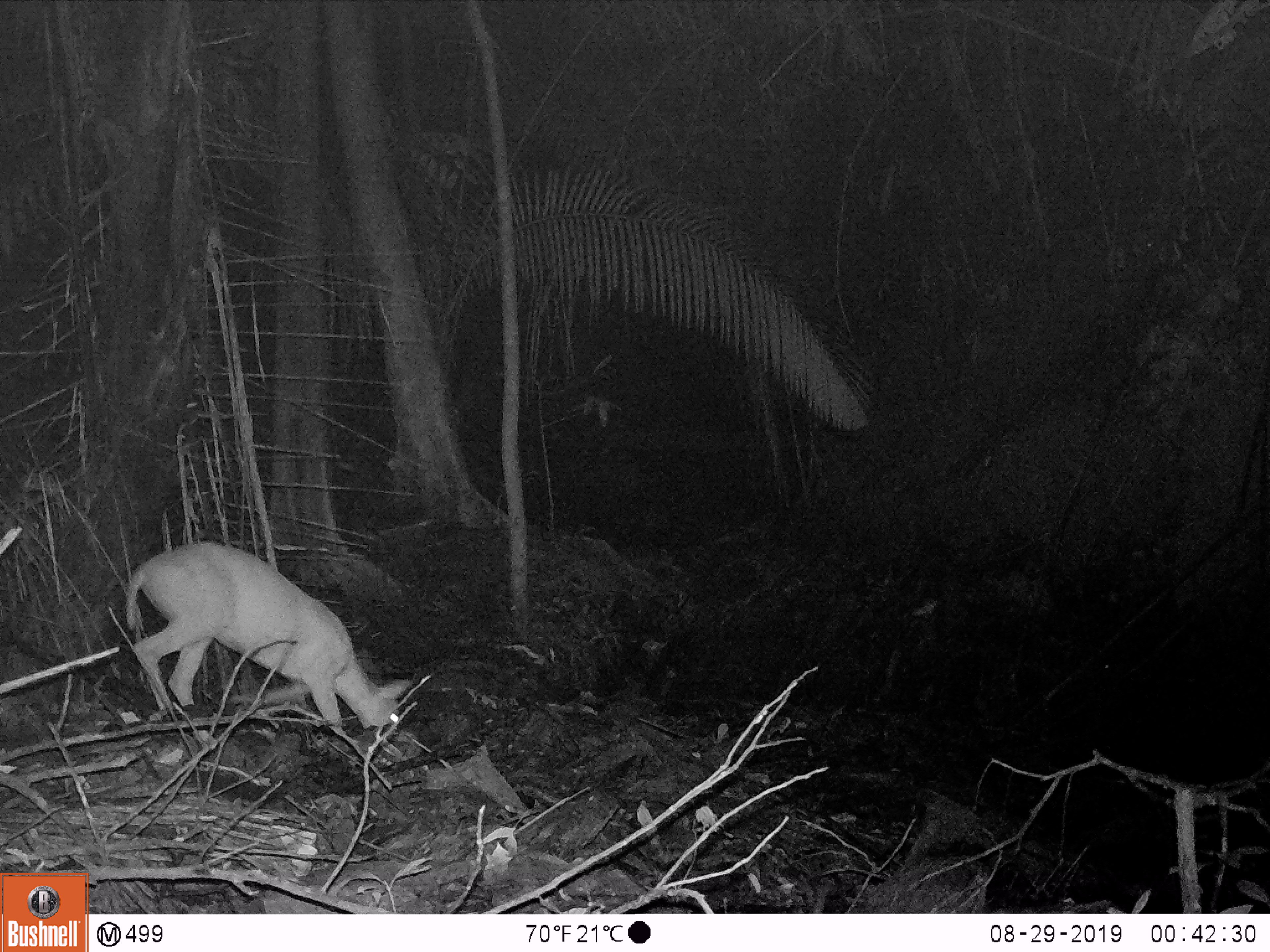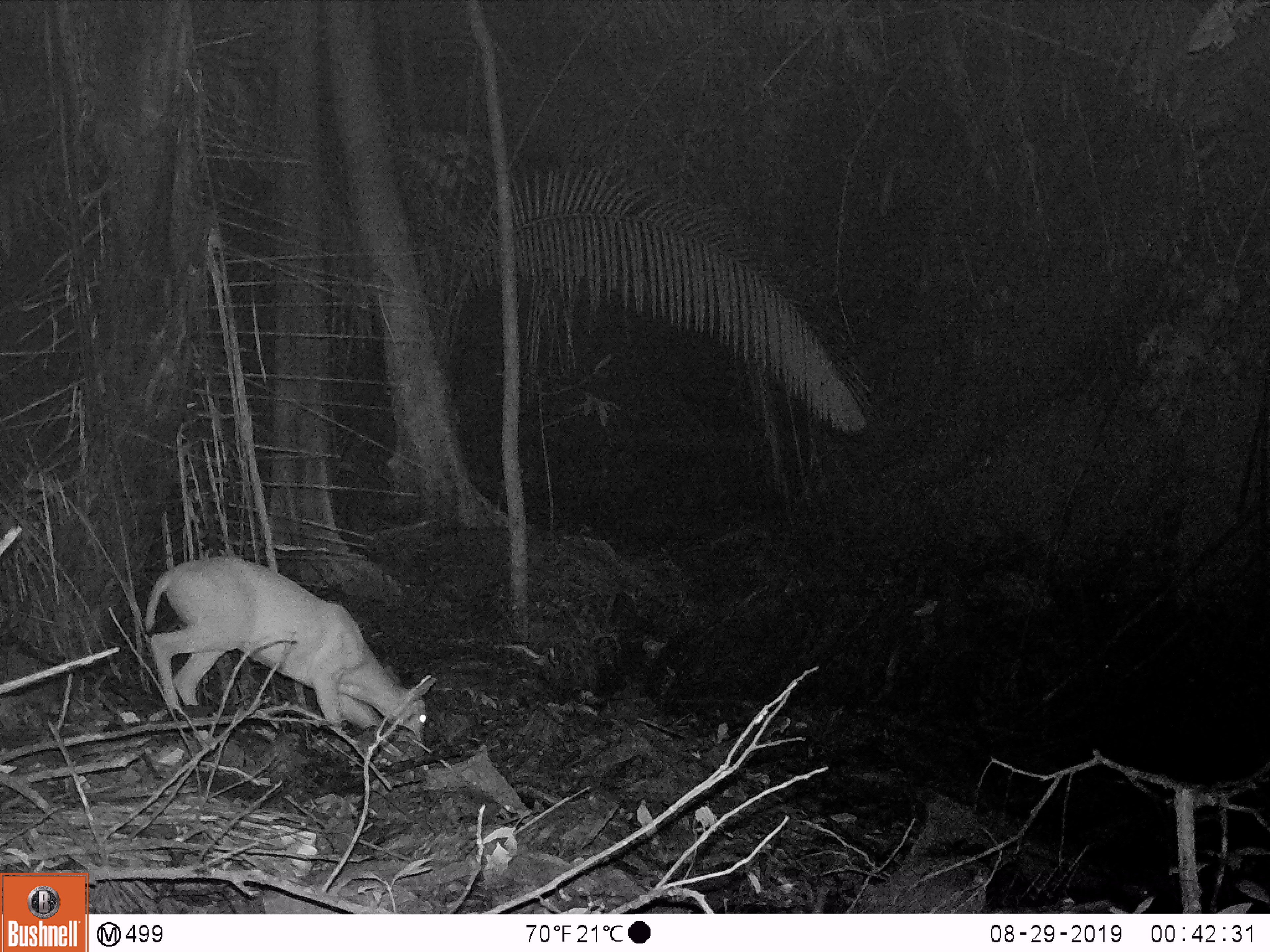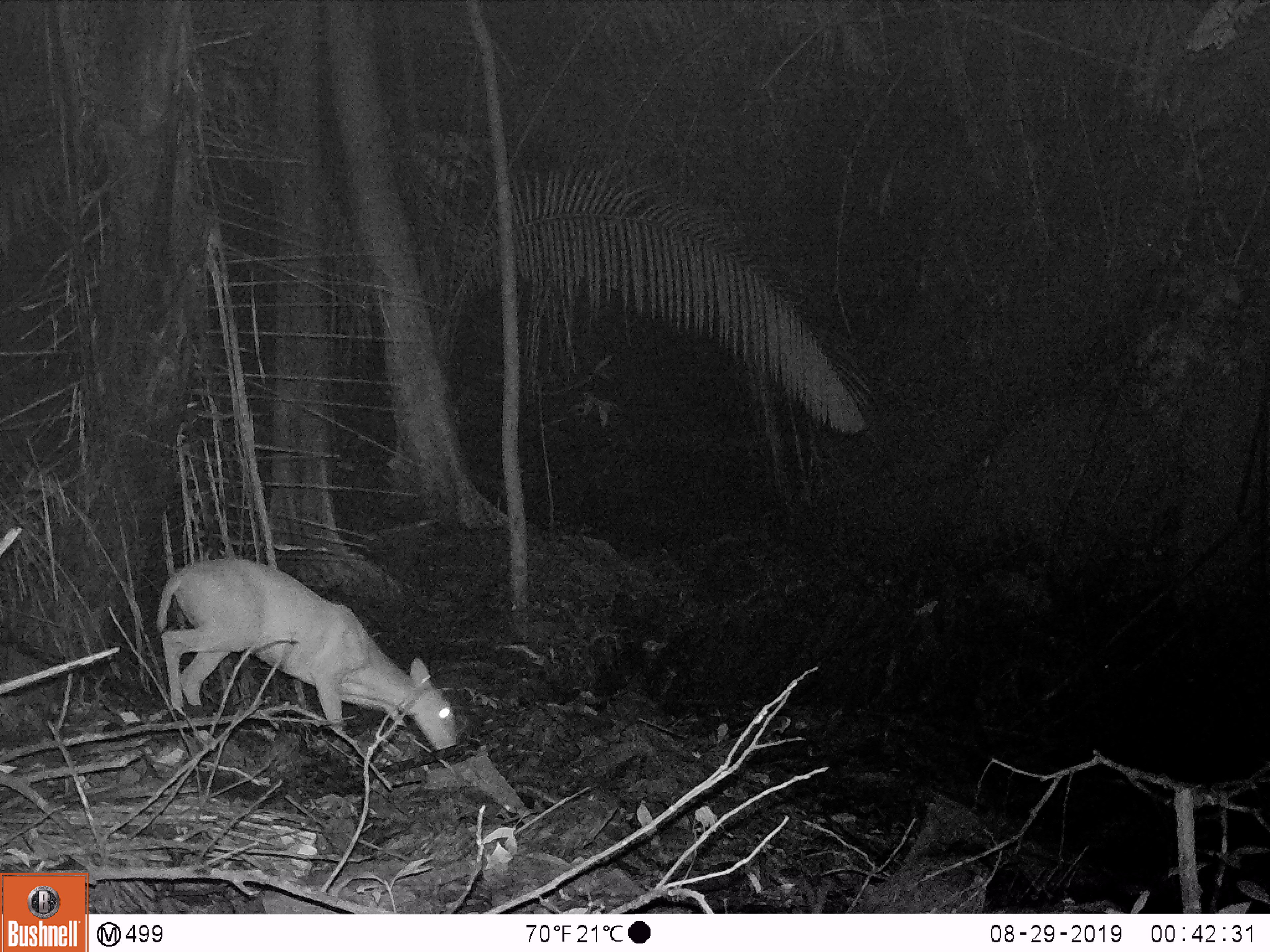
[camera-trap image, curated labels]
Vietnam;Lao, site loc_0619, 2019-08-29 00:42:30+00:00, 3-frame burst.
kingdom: Animalia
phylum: Chordata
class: Mammalia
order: Artiodactyla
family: Cervidae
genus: Muntiacus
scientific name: Muntiacus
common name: muntjacs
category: unidentified muntjac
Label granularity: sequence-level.